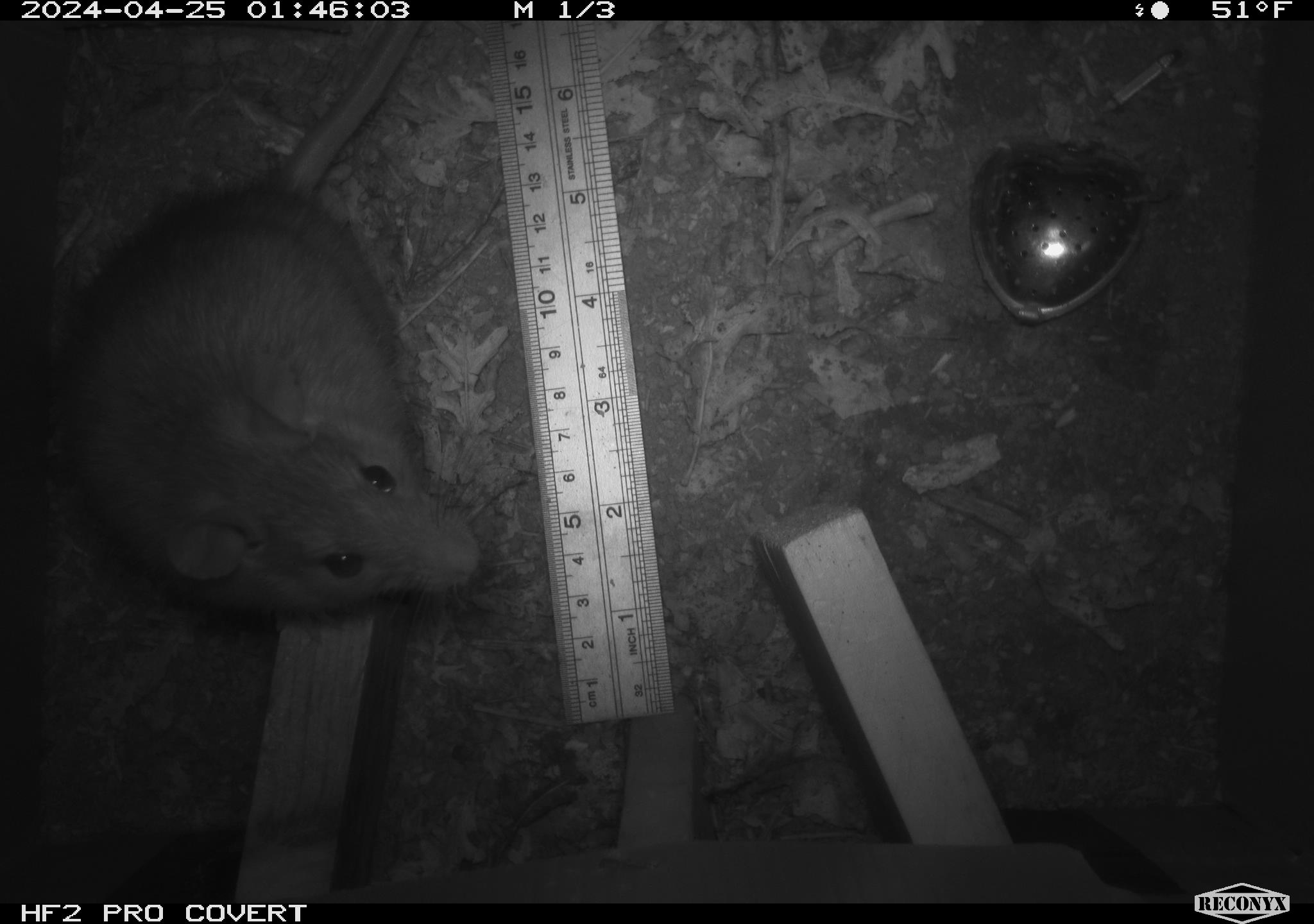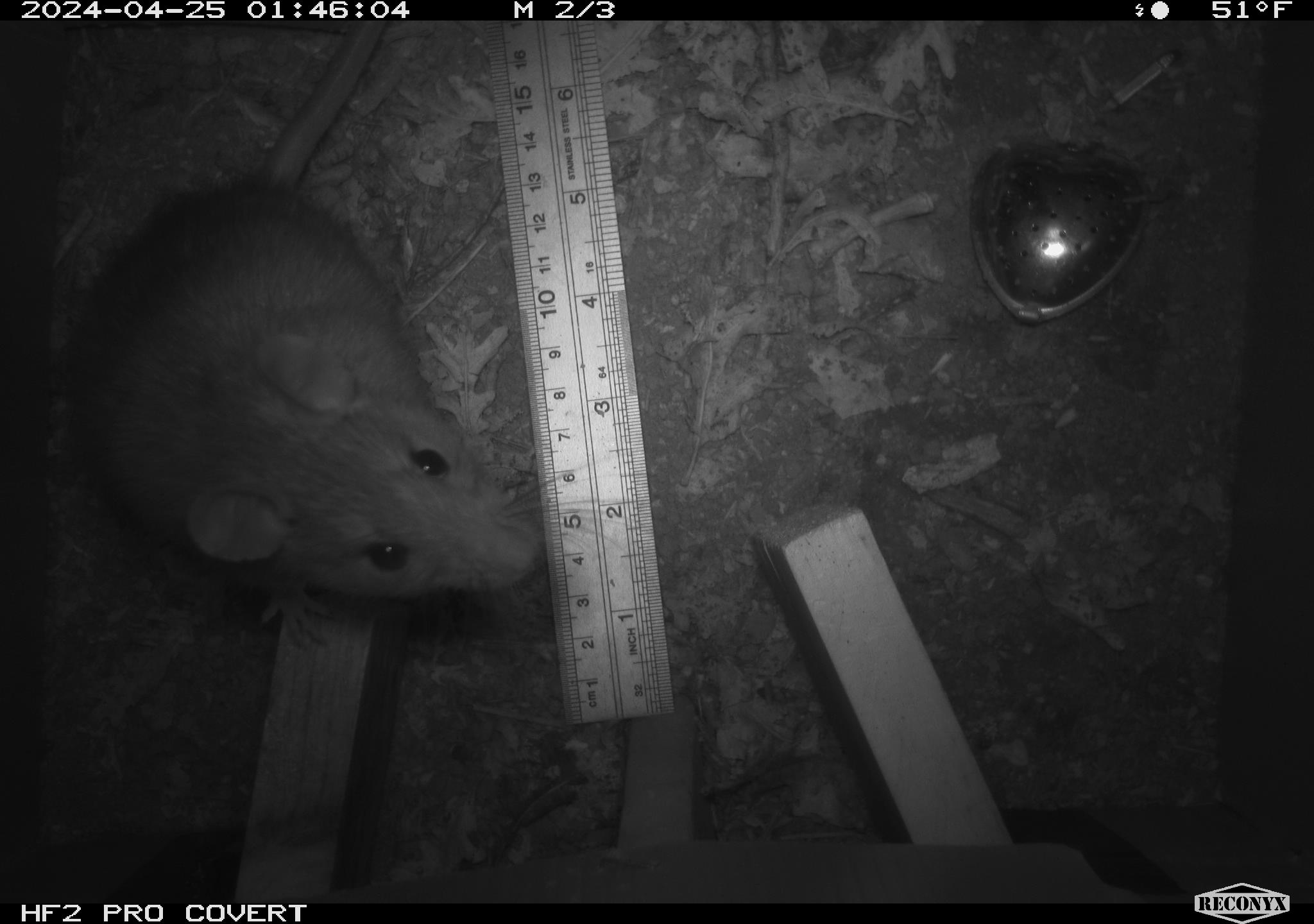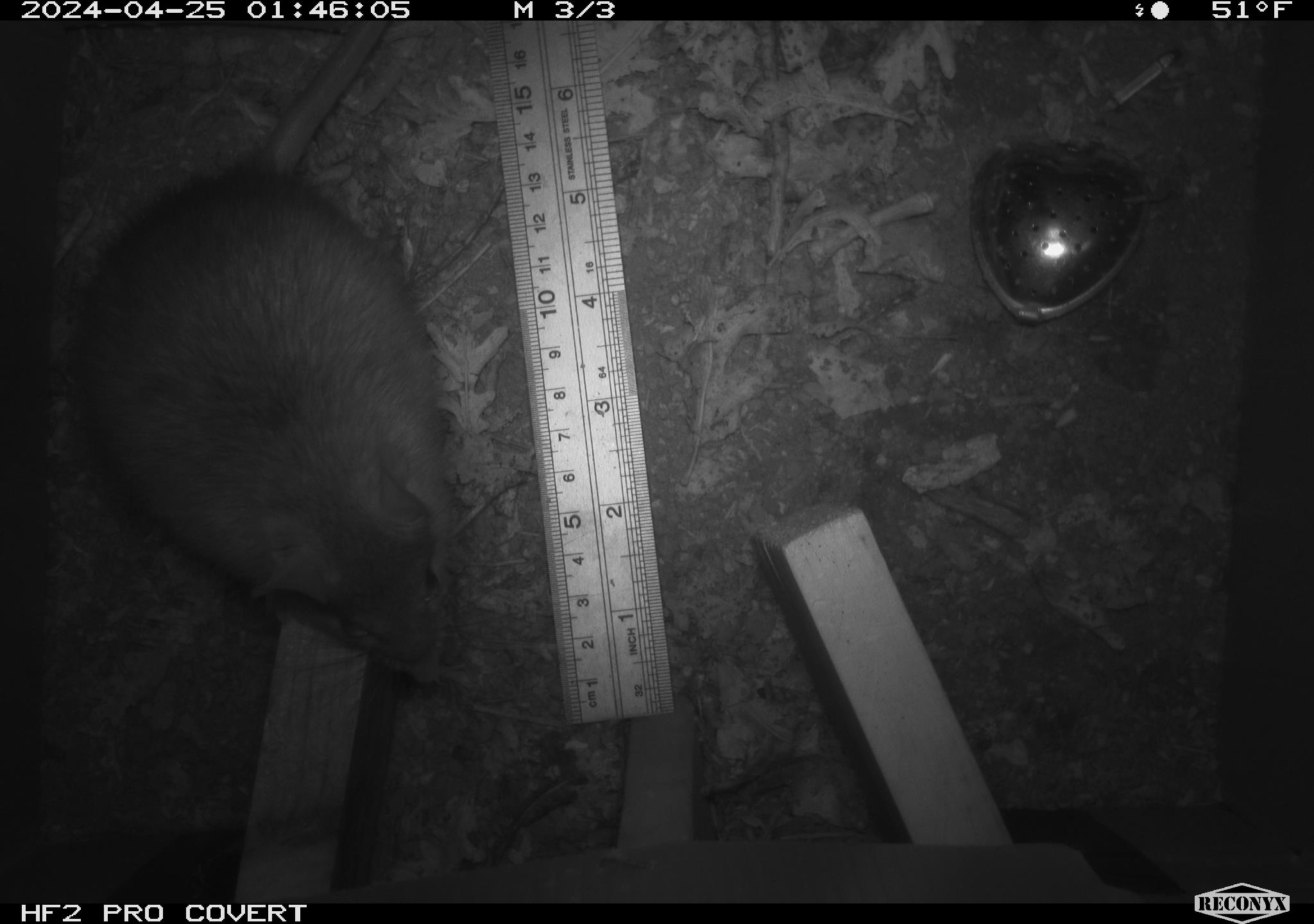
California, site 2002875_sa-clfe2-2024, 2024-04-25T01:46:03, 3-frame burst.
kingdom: Animalia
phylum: Chordata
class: Mammalia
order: Rodentia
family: Muridae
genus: Rattus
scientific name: Rattus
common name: rat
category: rattus species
Rattus species (rat) (Rattus).